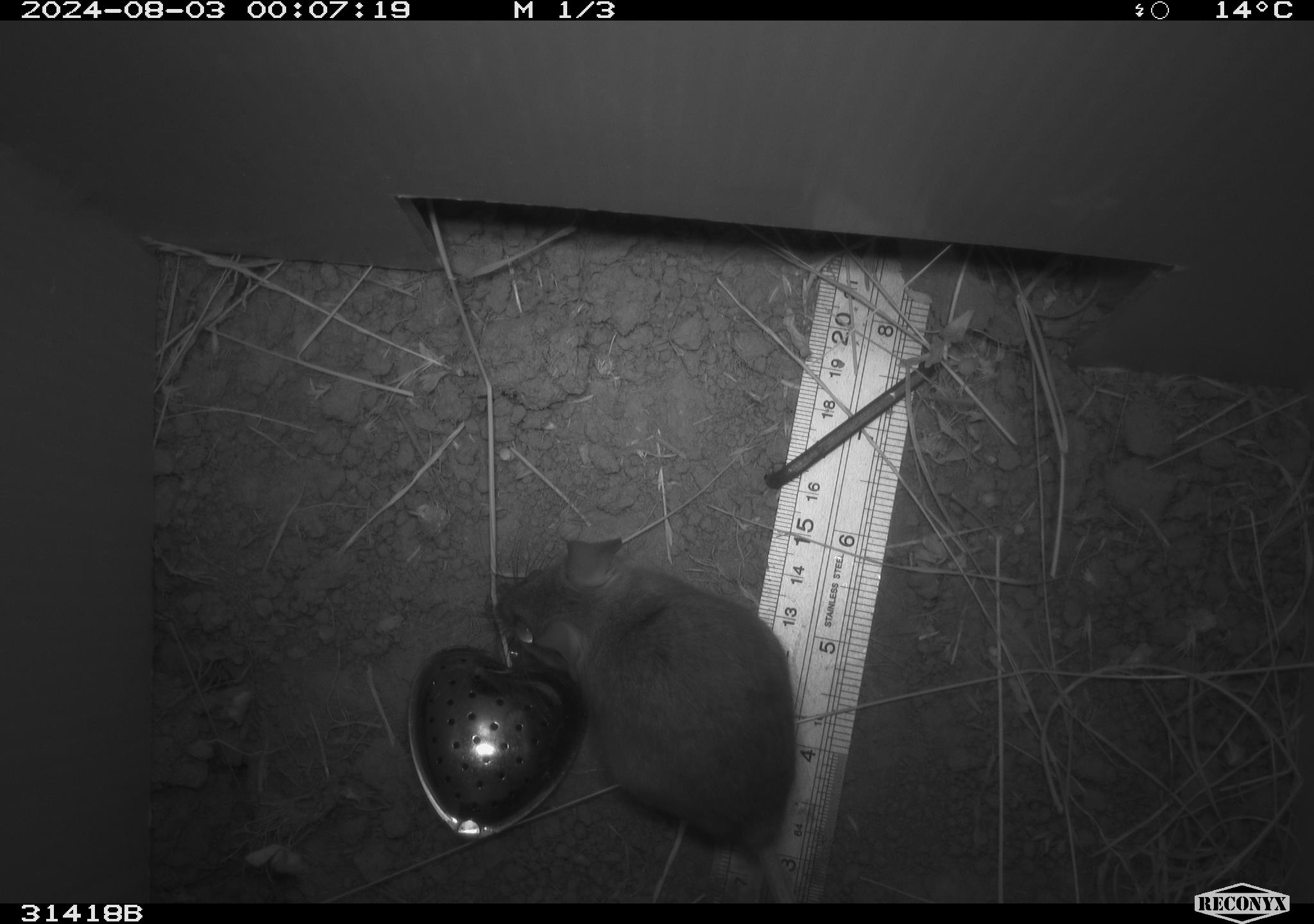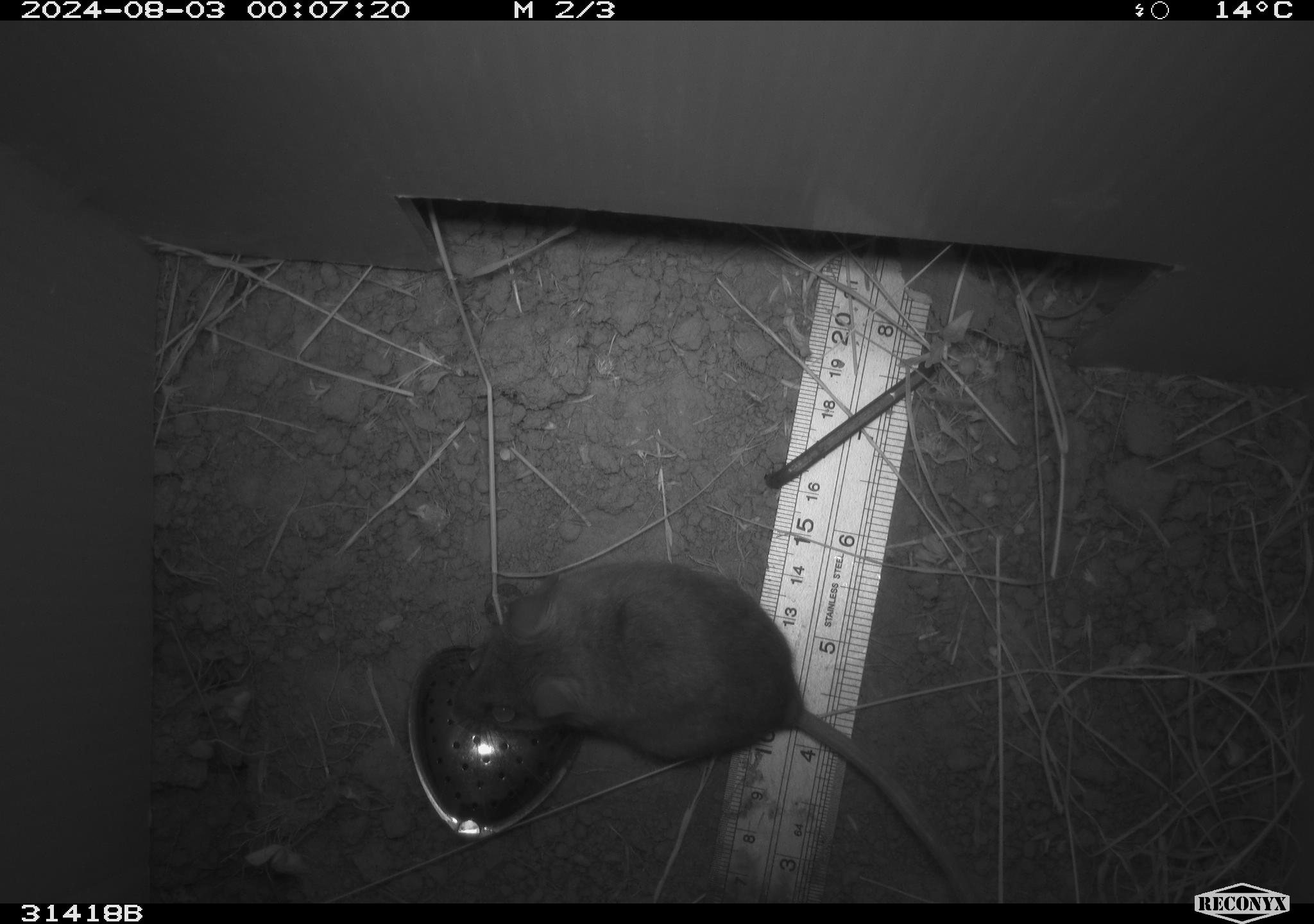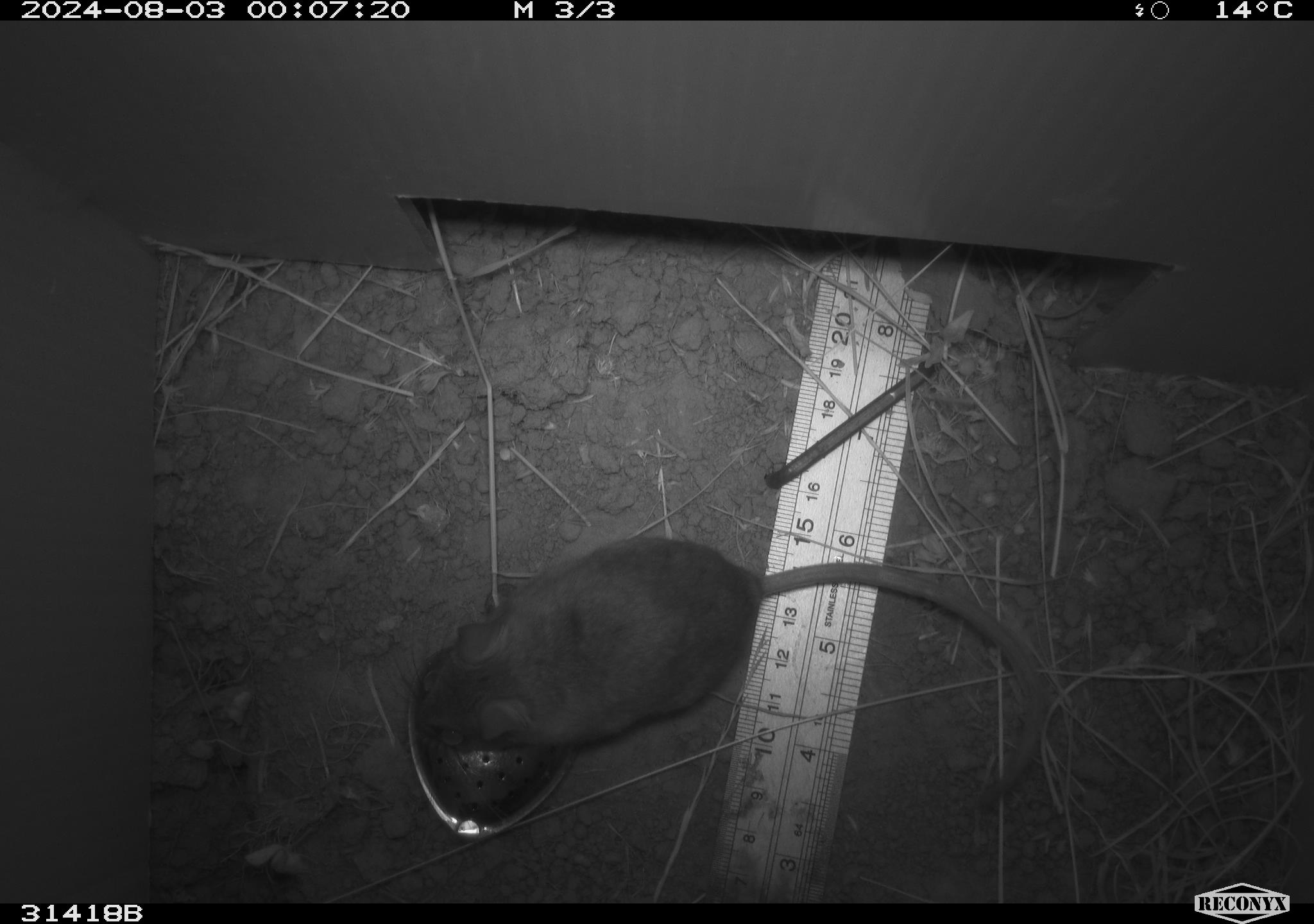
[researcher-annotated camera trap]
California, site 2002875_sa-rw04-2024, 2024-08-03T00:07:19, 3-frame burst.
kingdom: Animalia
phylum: Chordata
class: Mammalia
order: Rodentia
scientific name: Rodentia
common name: rodent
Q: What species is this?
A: Rodent (Rodentia).